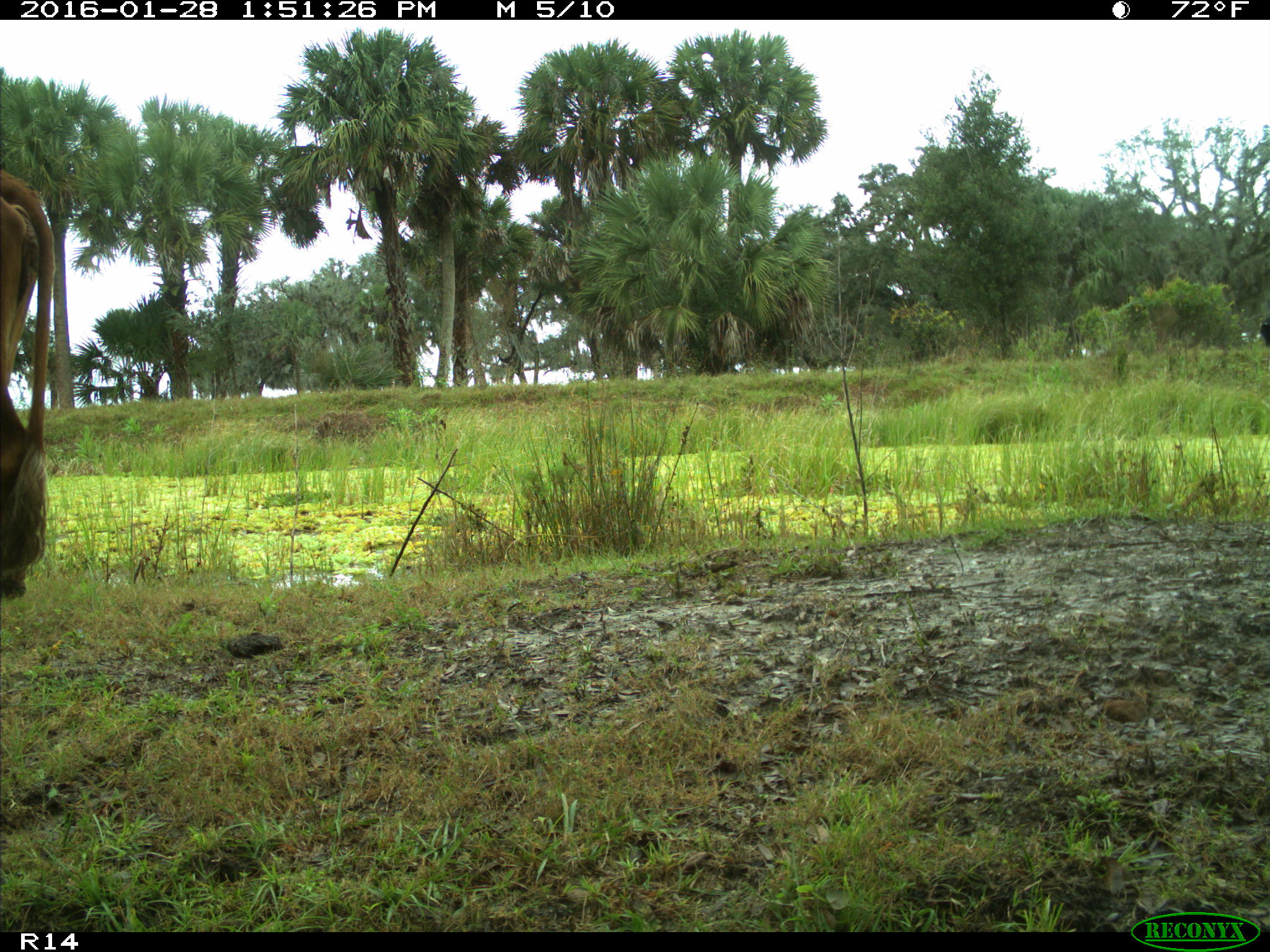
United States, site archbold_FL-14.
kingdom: Animalia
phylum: Chordata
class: Mammalia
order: Artiodactyla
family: Bovidae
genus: Bos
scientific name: Bos taurus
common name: domestic cow